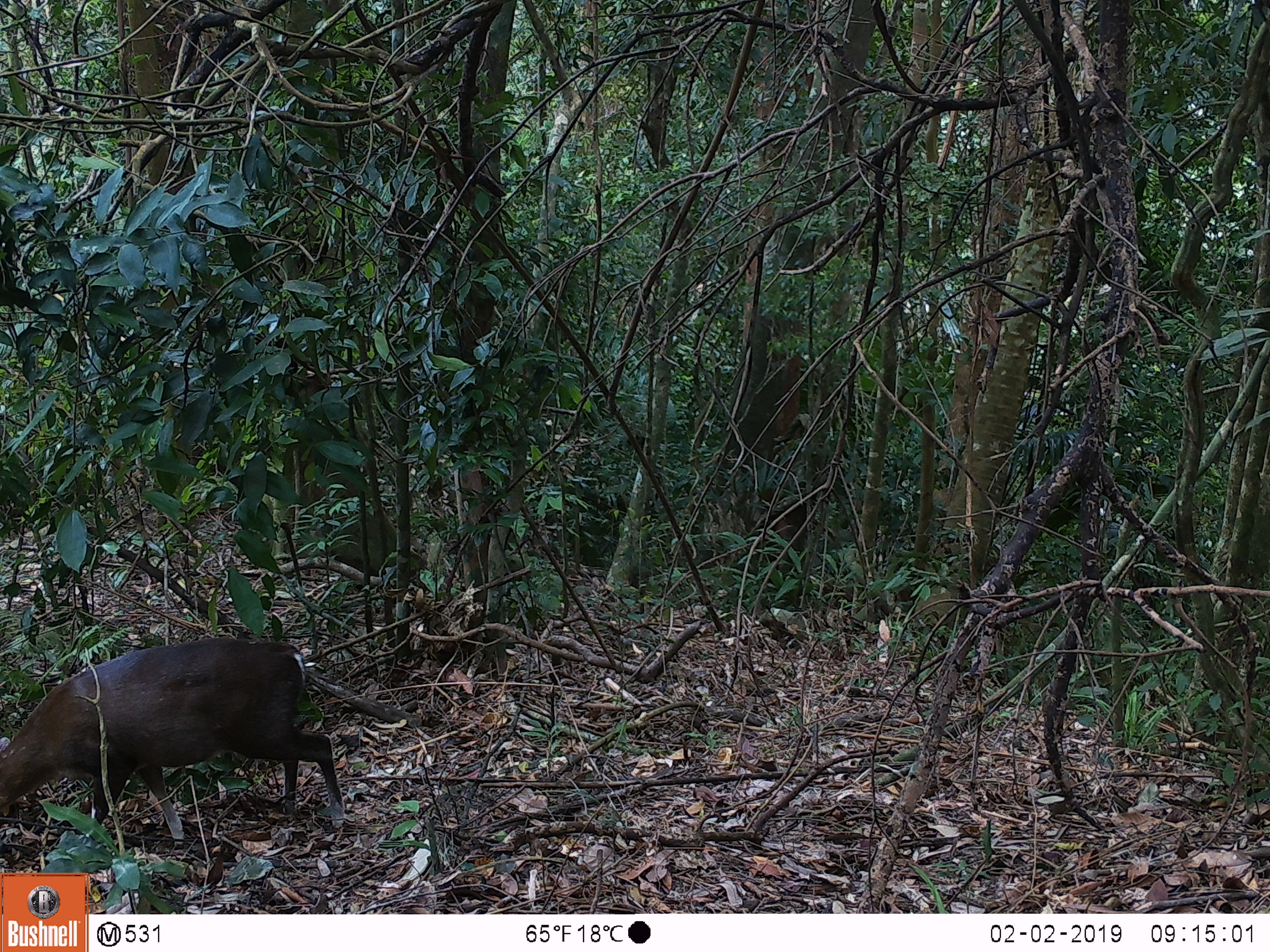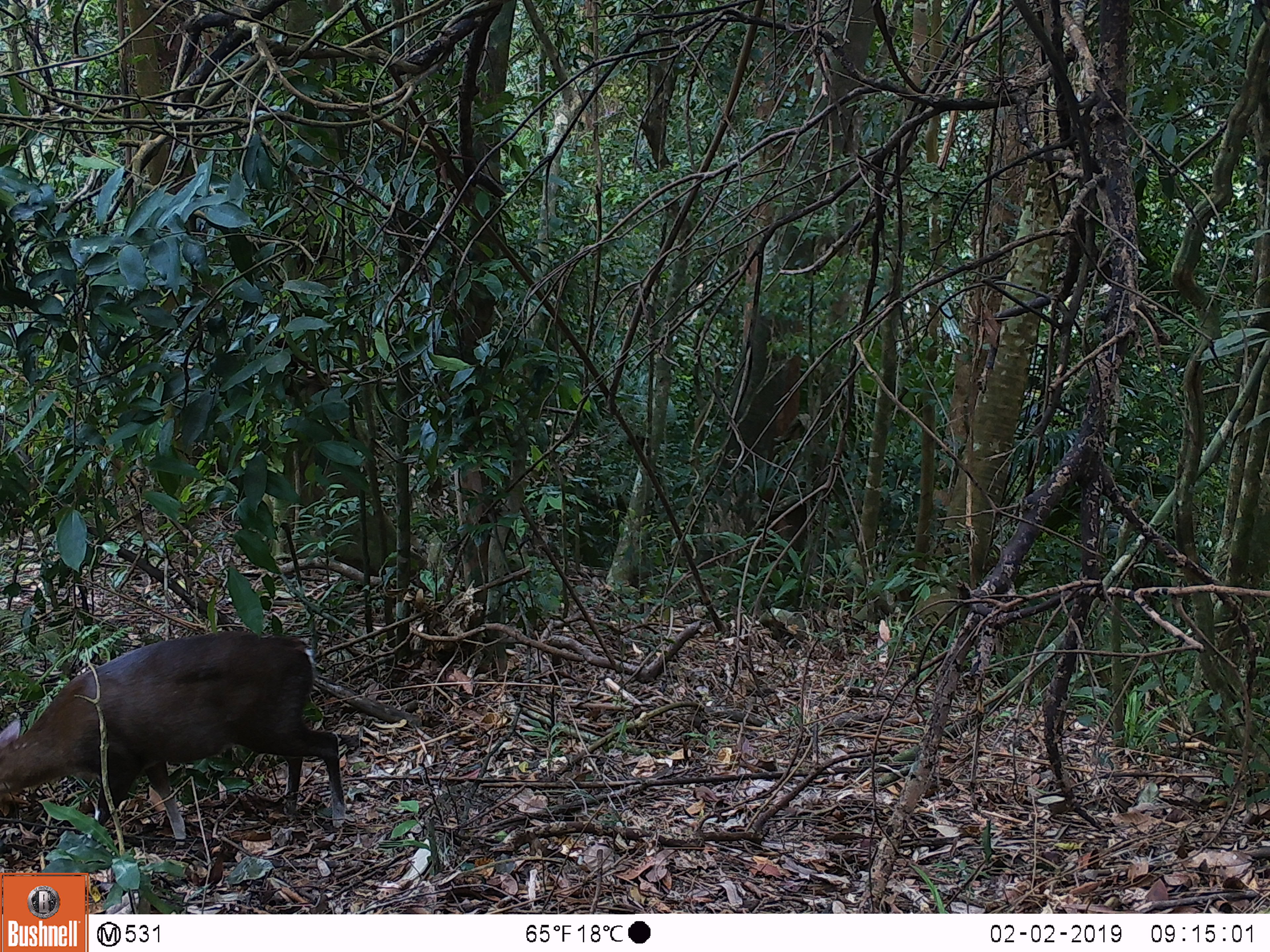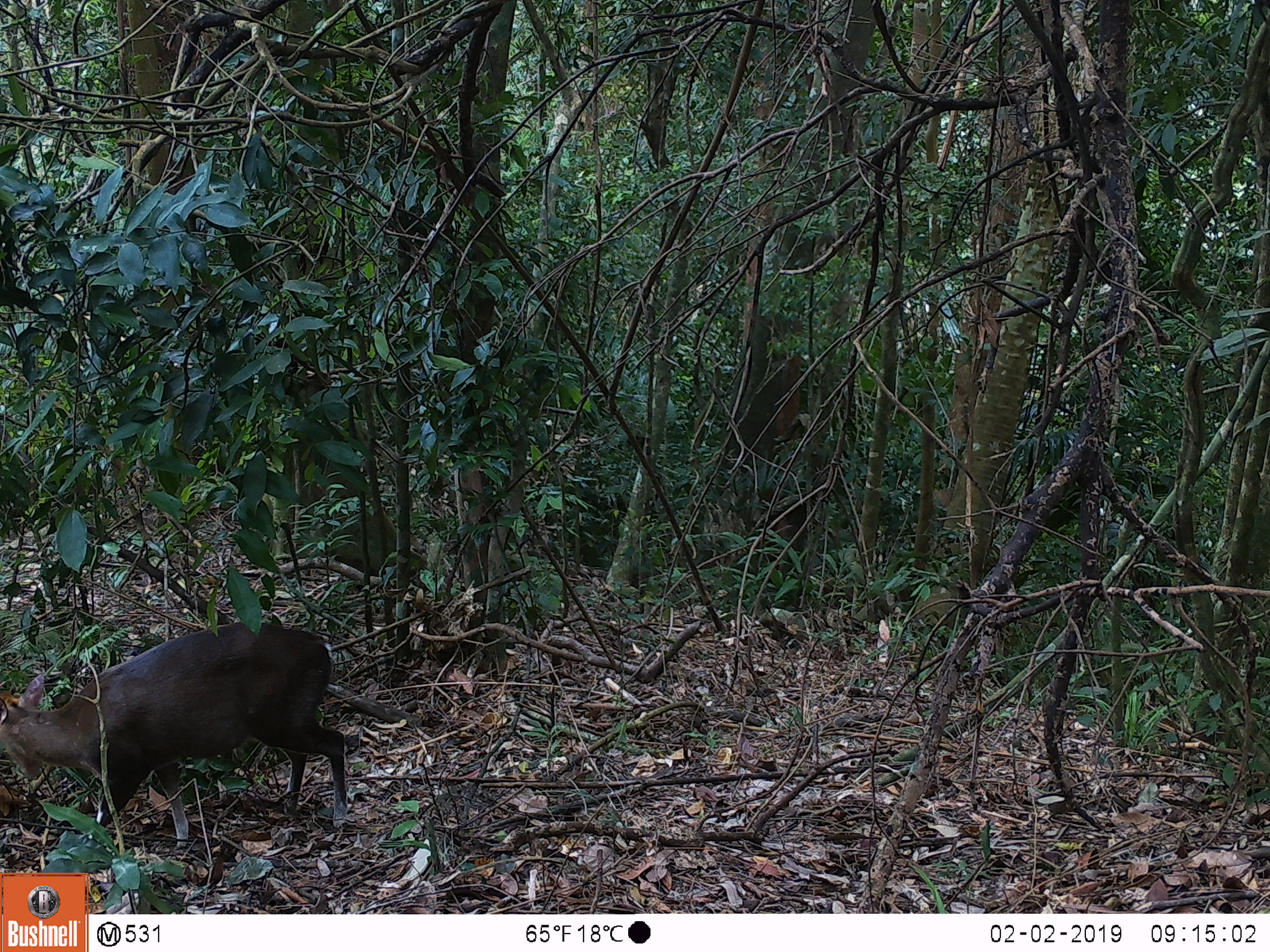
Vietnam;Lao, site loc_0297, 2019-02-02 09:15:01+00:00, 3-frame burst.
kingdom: Animalia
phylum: Chordata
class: Mammalia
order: Artiodactyla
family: Cervidae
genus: Muntiacus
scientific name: Muntiacus rooseveltorum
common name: roosevelt's muntjac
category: roosevelts muntjac group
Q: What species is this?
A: Roosevelts muntjac group (roosevelt's muntjac) (Muntiacus rooseveltorum).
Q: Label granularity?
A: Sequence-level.